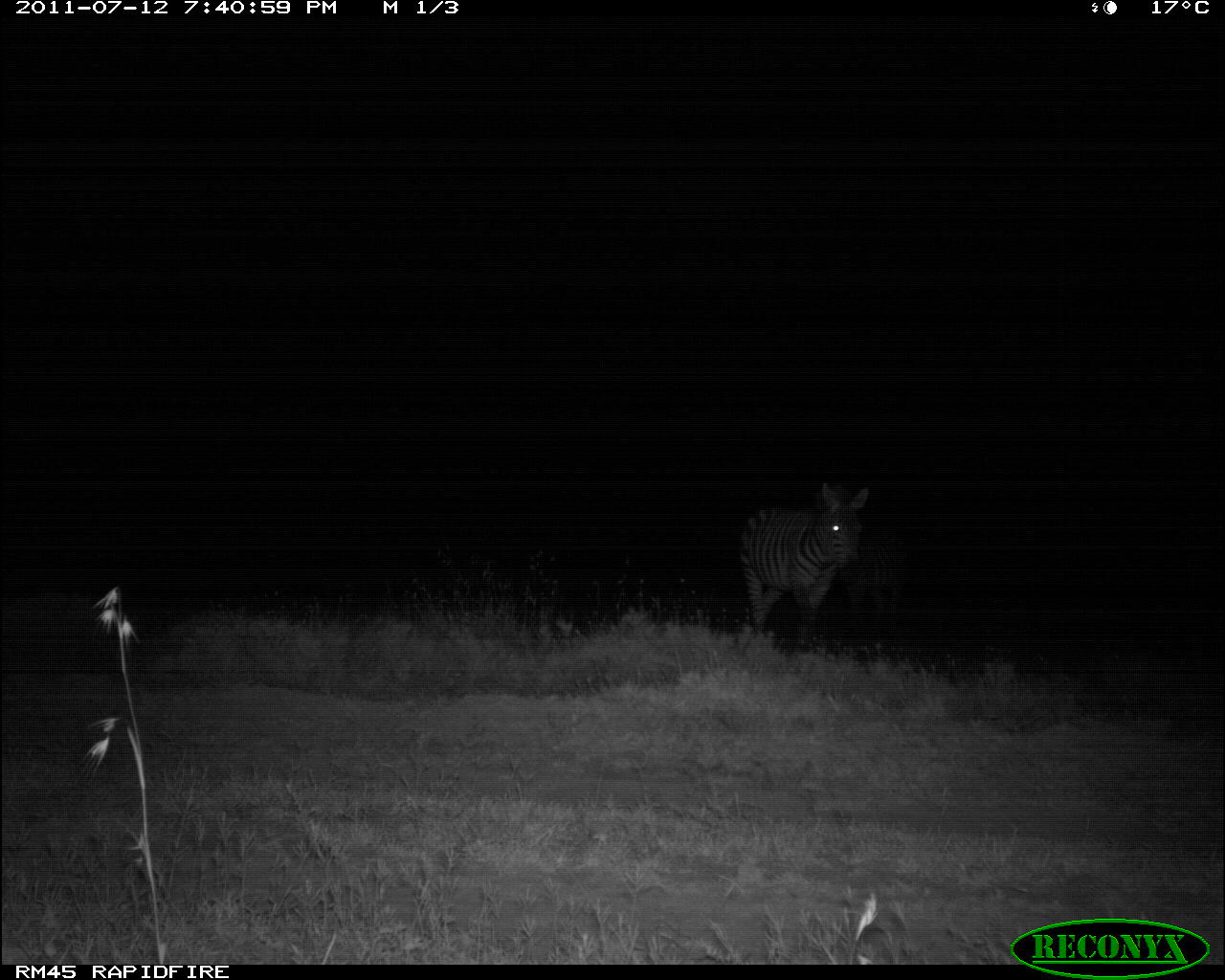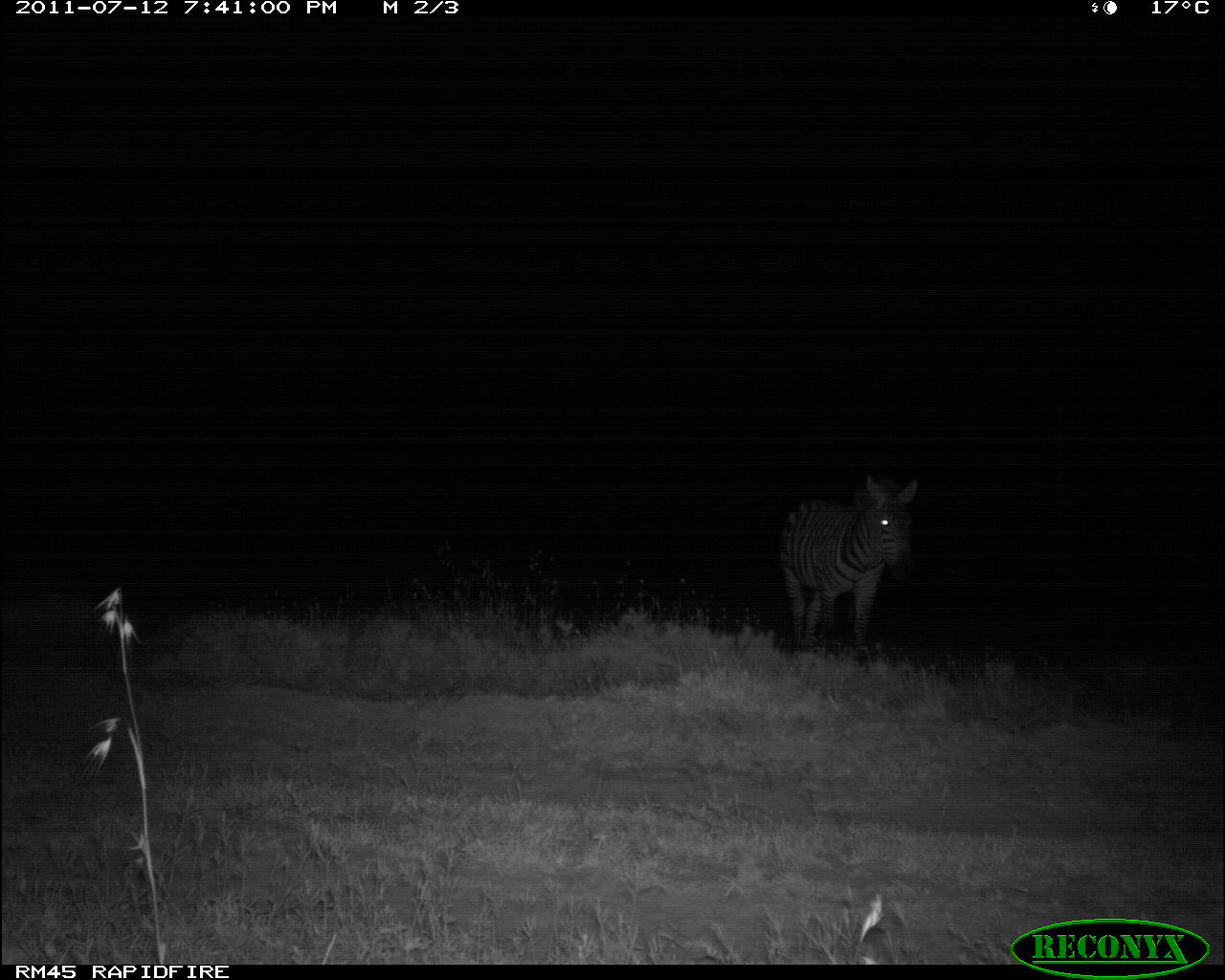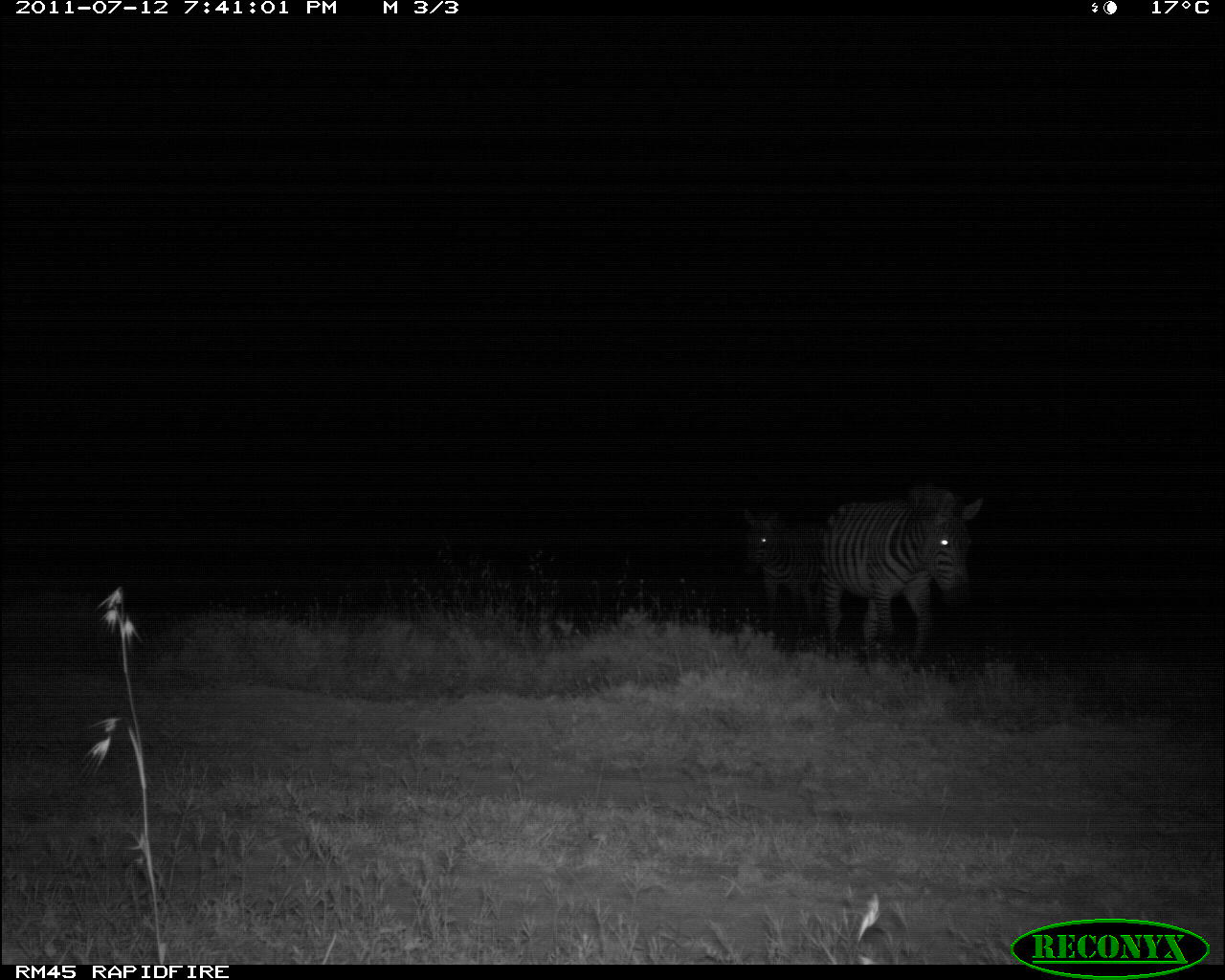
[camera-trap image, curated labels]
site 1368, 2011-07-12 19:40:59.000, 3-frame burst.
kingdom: Animalia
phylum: Chordata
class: Mammalia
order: Perissodactyla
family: Equidae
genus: Equus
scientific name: Equus quagga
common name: plains zebra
Equus quagga (plains zebra), count 2.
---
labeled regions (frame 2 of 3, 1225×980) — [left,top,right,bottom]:
equus quagga: [776,472,918,658]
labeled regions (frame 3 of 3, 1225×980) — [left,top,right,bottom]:
equus quagga: [817,482,984,669]; [740,505,845,636]